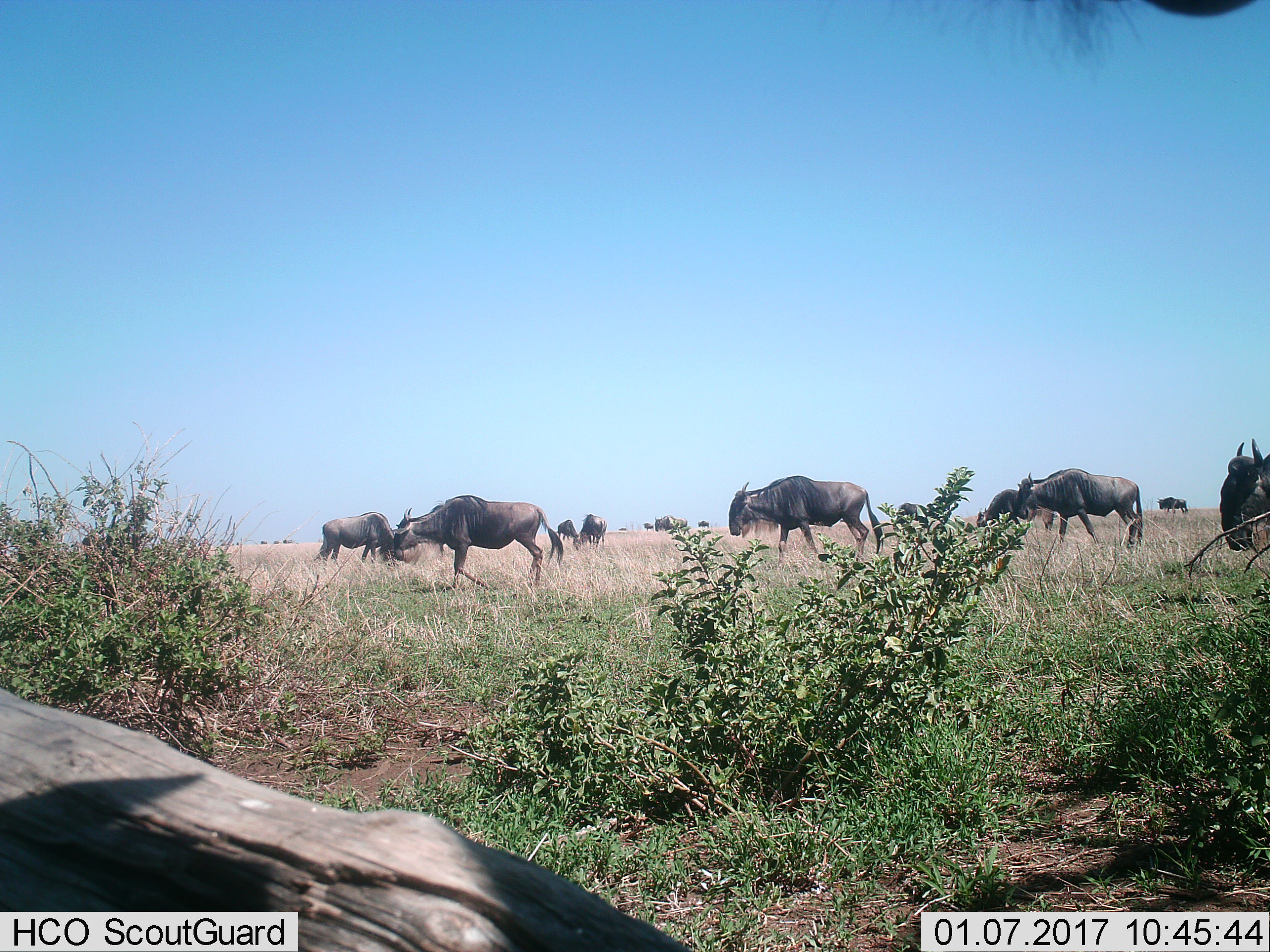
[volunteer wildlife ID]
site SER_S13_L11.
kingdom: Animalia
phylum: Chordata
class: Mammalia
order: Artiodactyla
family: Bovidae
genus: Connochaetes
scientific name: Connochaetes taurinus taurinus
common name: blue wildebeest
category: wildebeestblue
Wildebeestblue (blue wildebeest) (Connochaetes taurinus taurinus), count 11-50. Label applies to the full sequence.